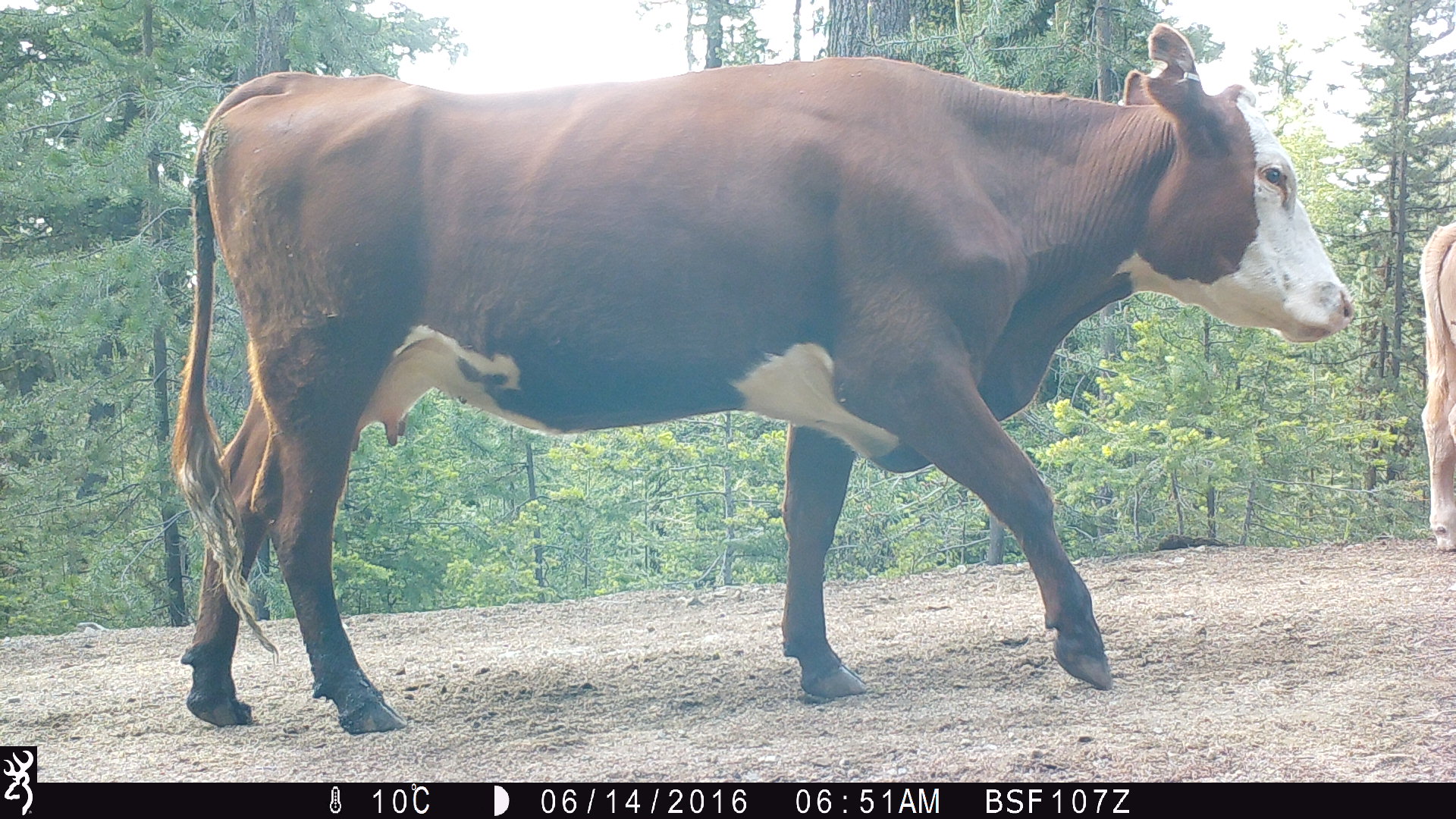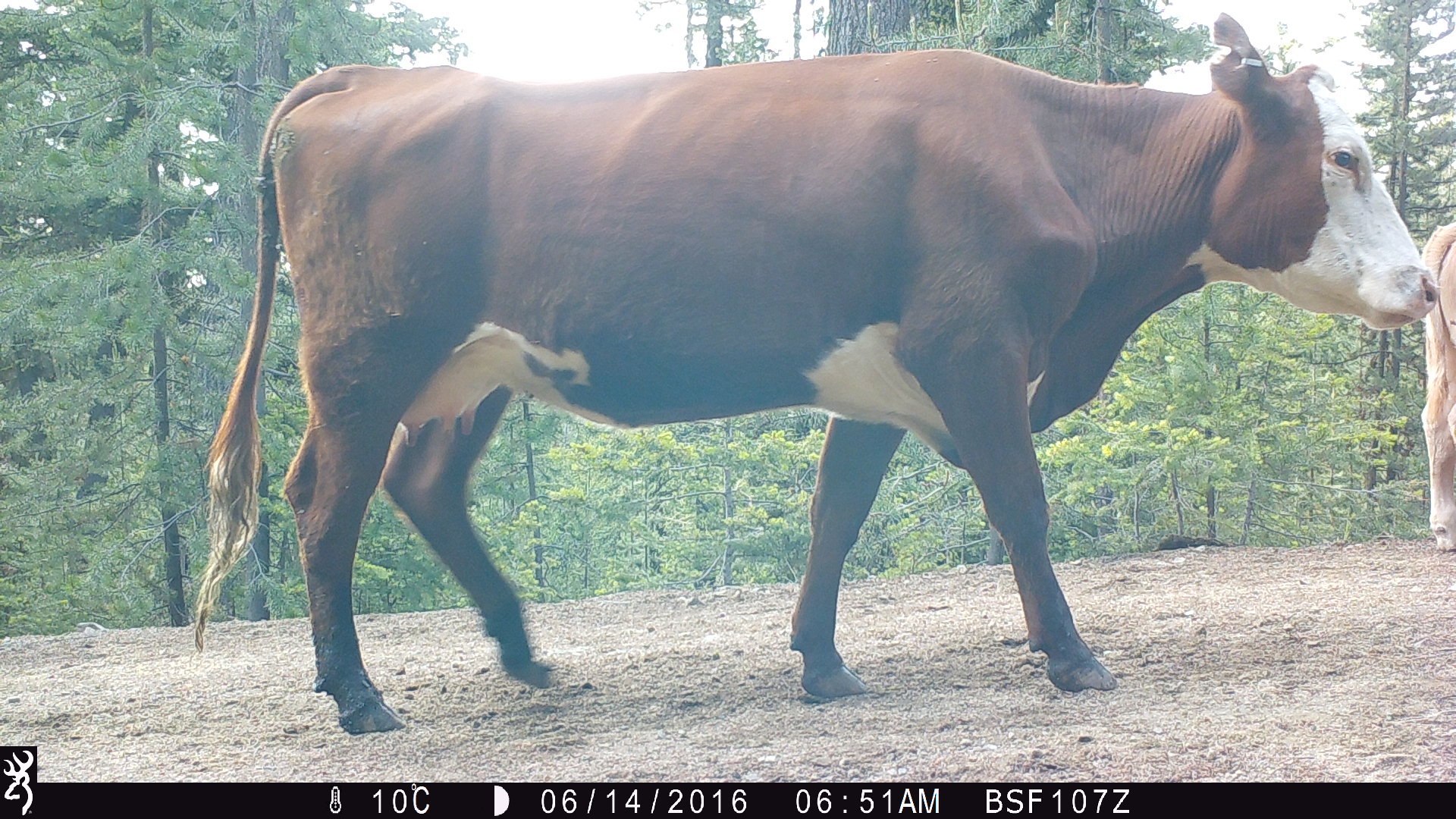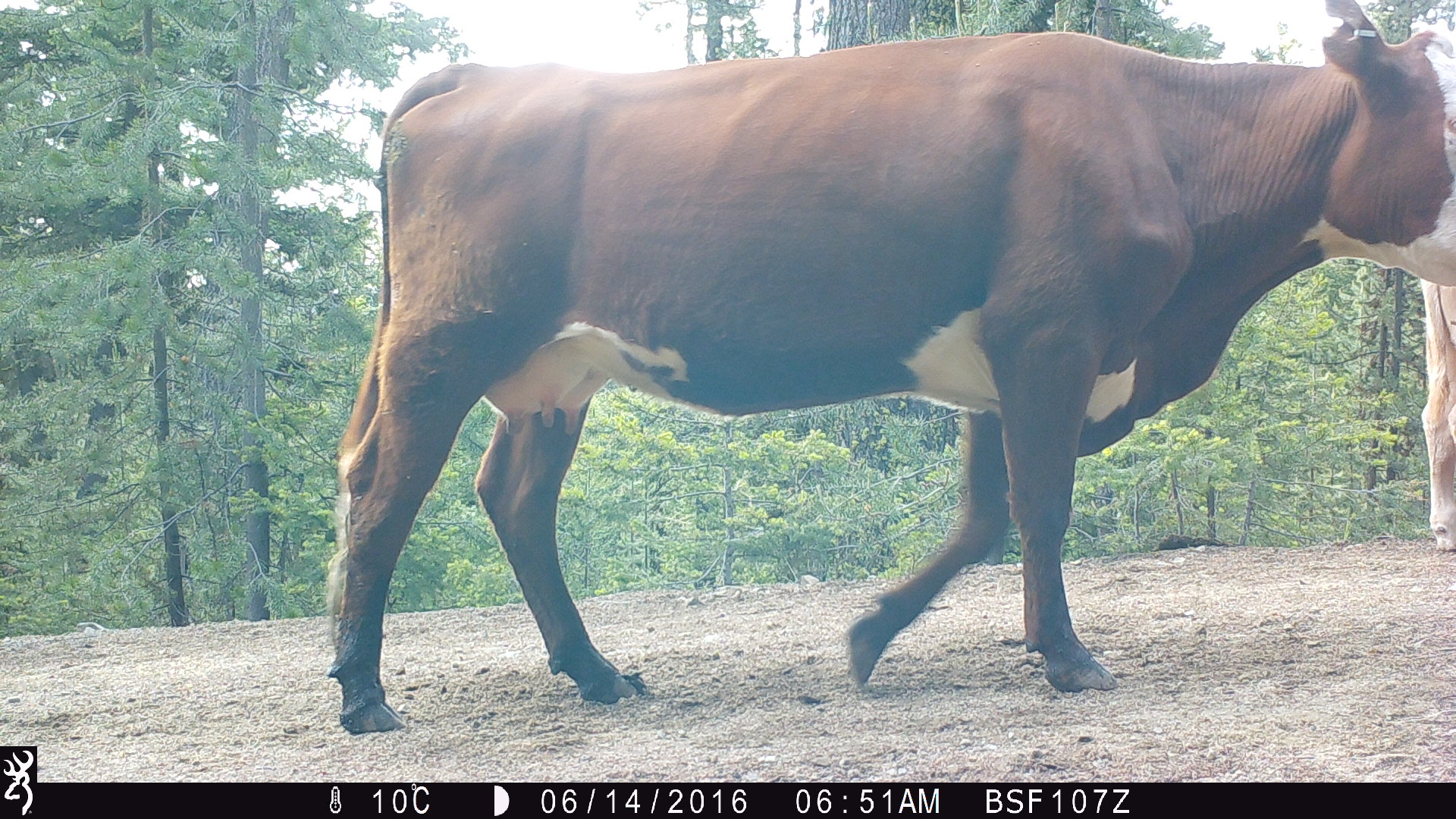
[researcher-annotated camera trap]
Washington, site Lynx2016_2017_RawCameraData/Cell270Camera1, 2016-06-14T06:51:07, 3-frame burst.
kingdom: Animalia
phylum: Chordata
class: Mammalia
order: Artiodactyla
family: Bovidae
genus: Bos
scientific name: Bos taurus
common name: domestic cattle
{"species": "domestic cattle (Bos taurus)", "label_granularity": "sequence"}